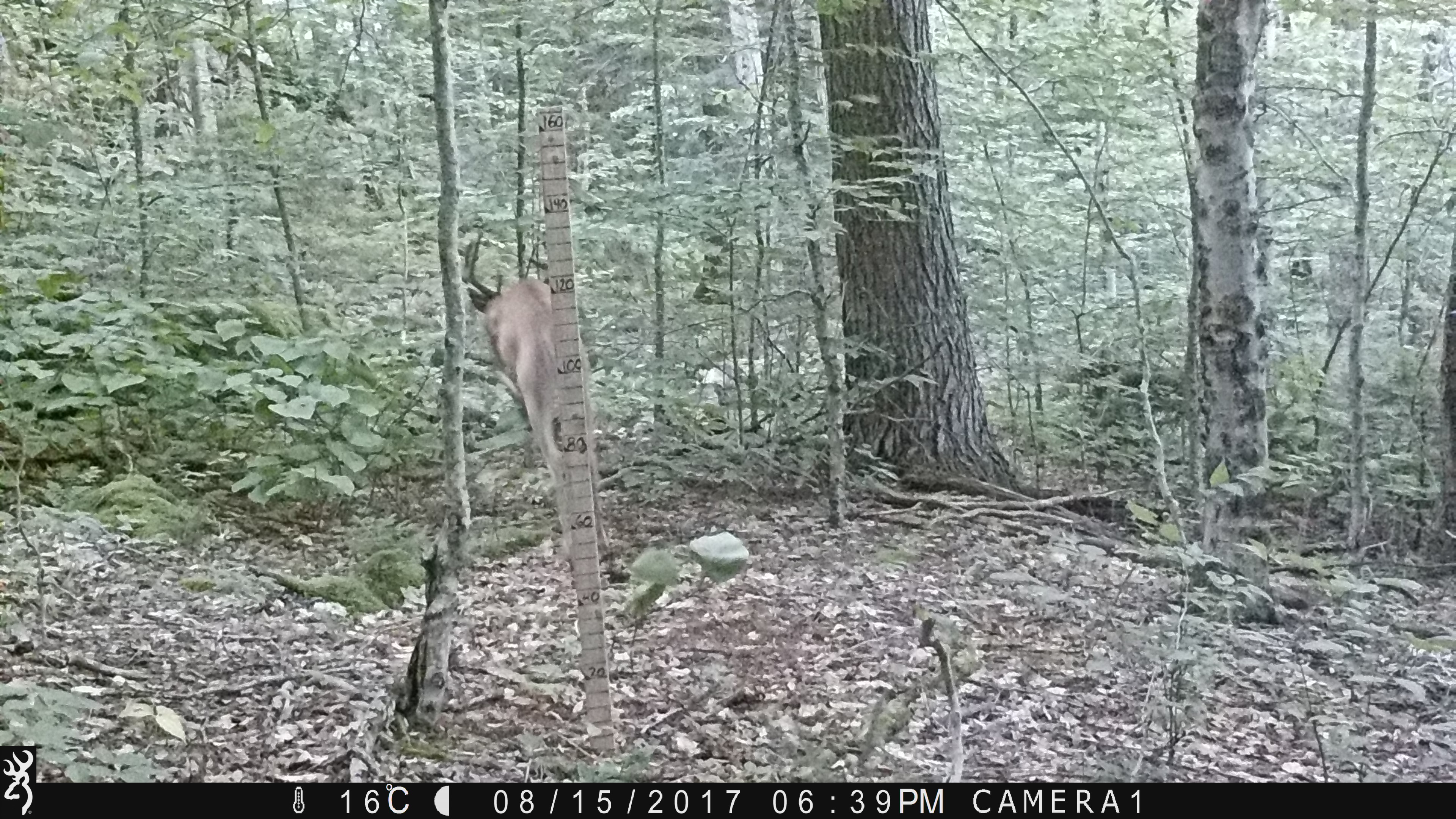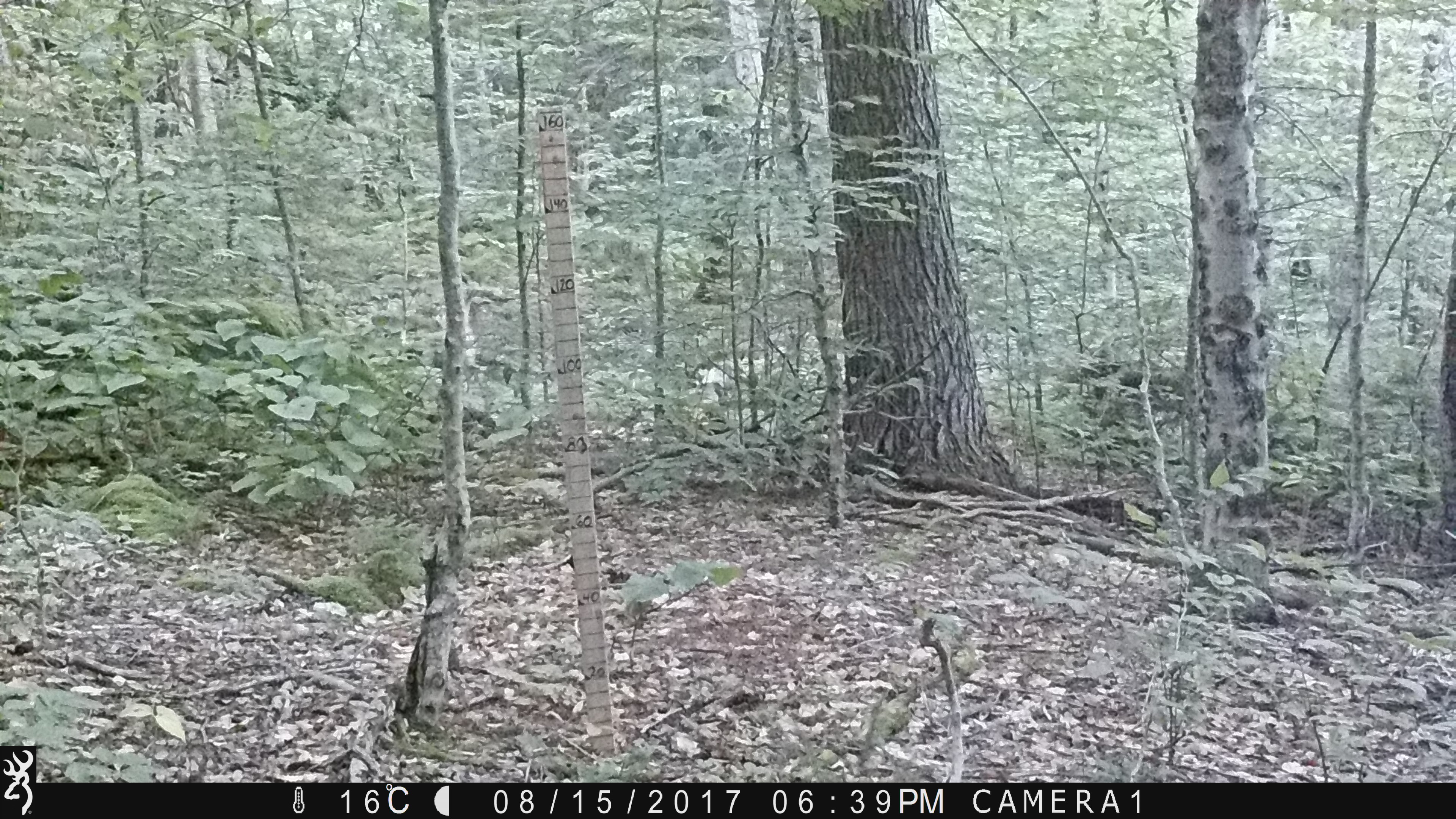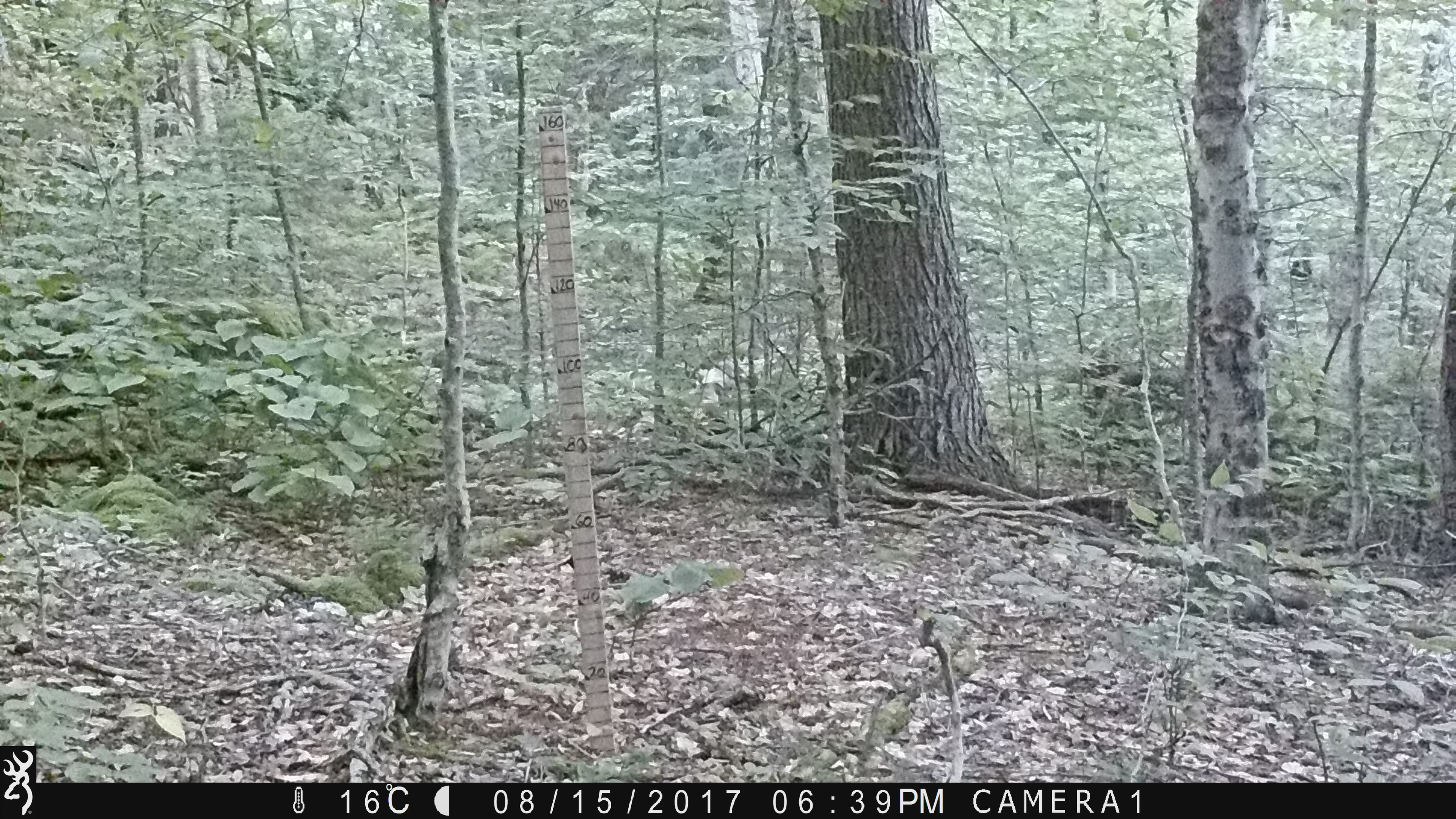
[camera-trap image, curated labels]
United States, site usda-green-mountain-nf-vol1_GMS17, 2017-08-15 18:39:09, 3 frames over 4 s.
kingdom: Animalia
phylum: Chordata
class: Mammalia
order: Artiodactyla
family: Cervidae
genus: Odocoileus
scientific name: Odocoileus virginianus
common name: white-tailed deer